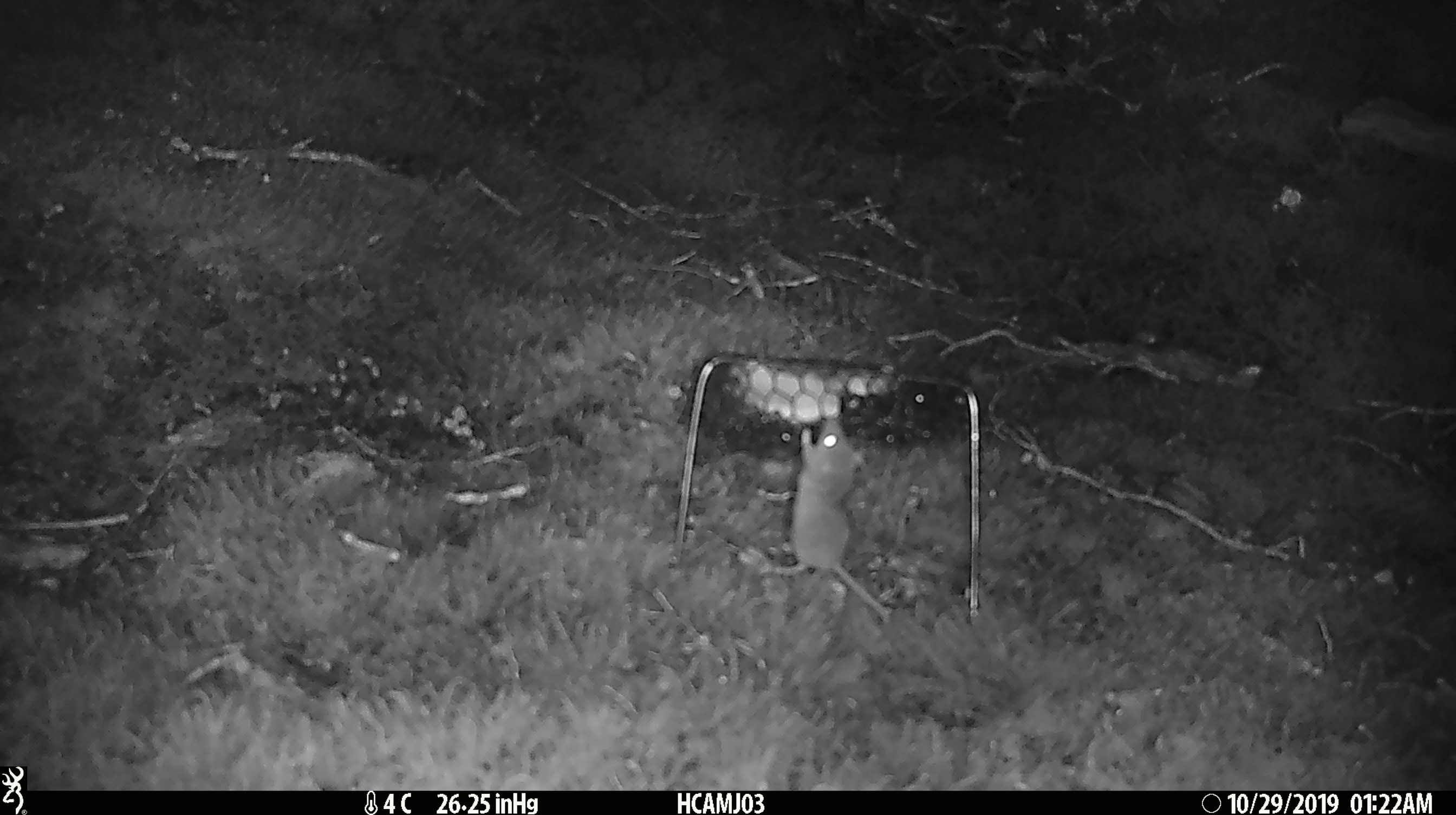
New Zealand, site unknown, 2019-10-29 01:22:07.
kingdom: Animalia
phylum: Chordata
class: Mammalia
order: Rodentia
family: Muridae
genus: Mus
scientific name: Mus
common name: mouse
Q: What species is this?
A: Mouse (Mus).